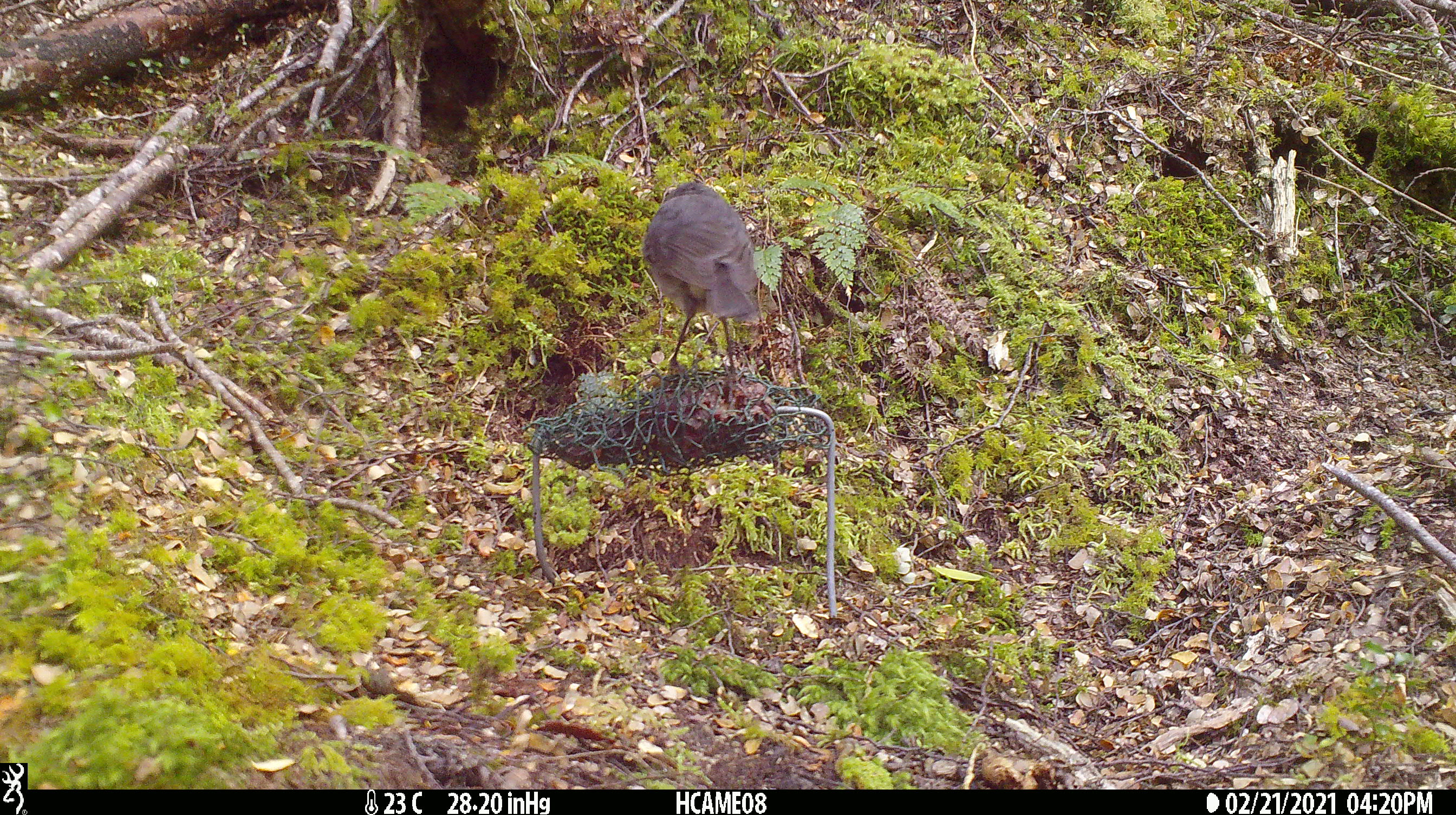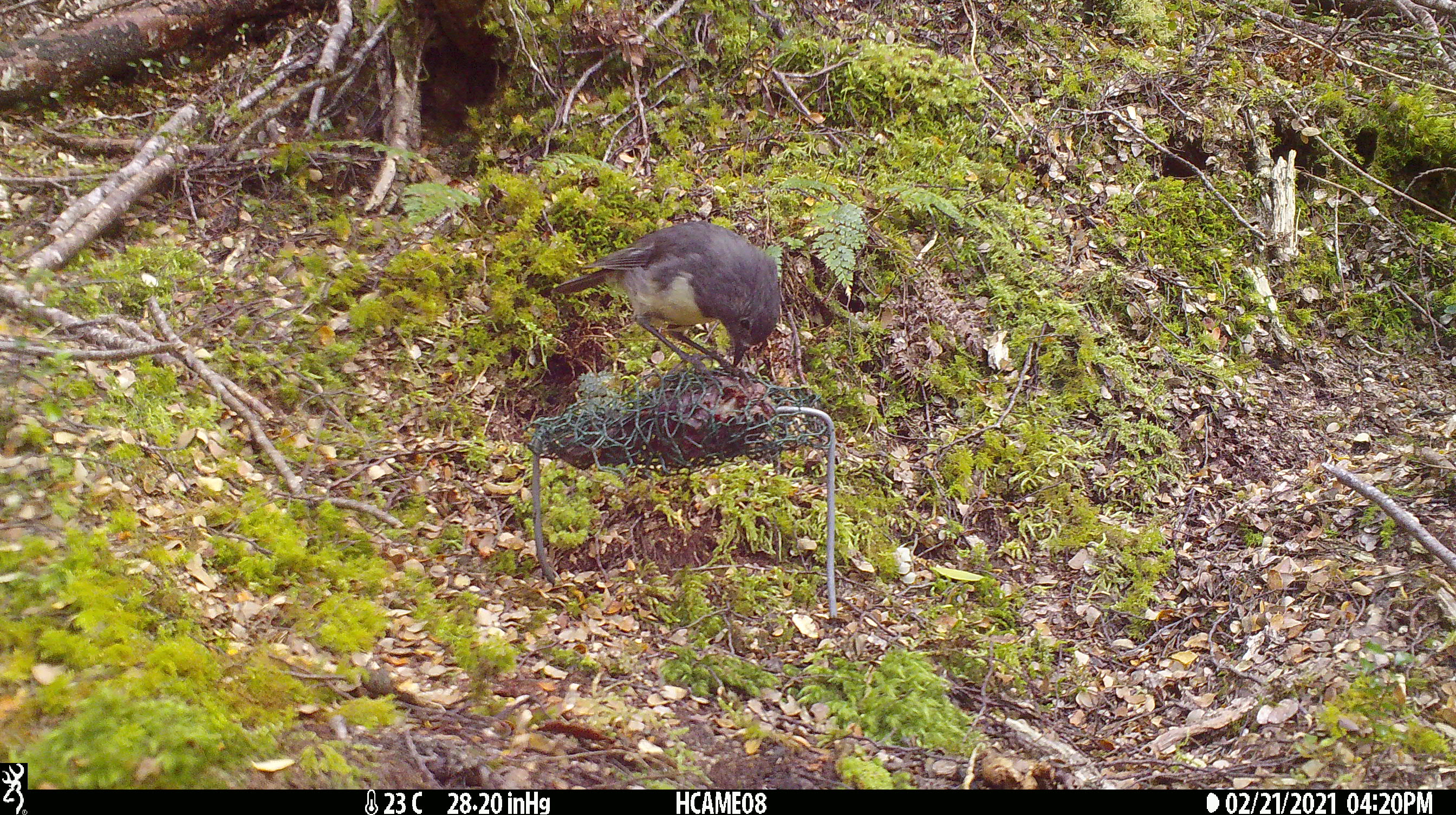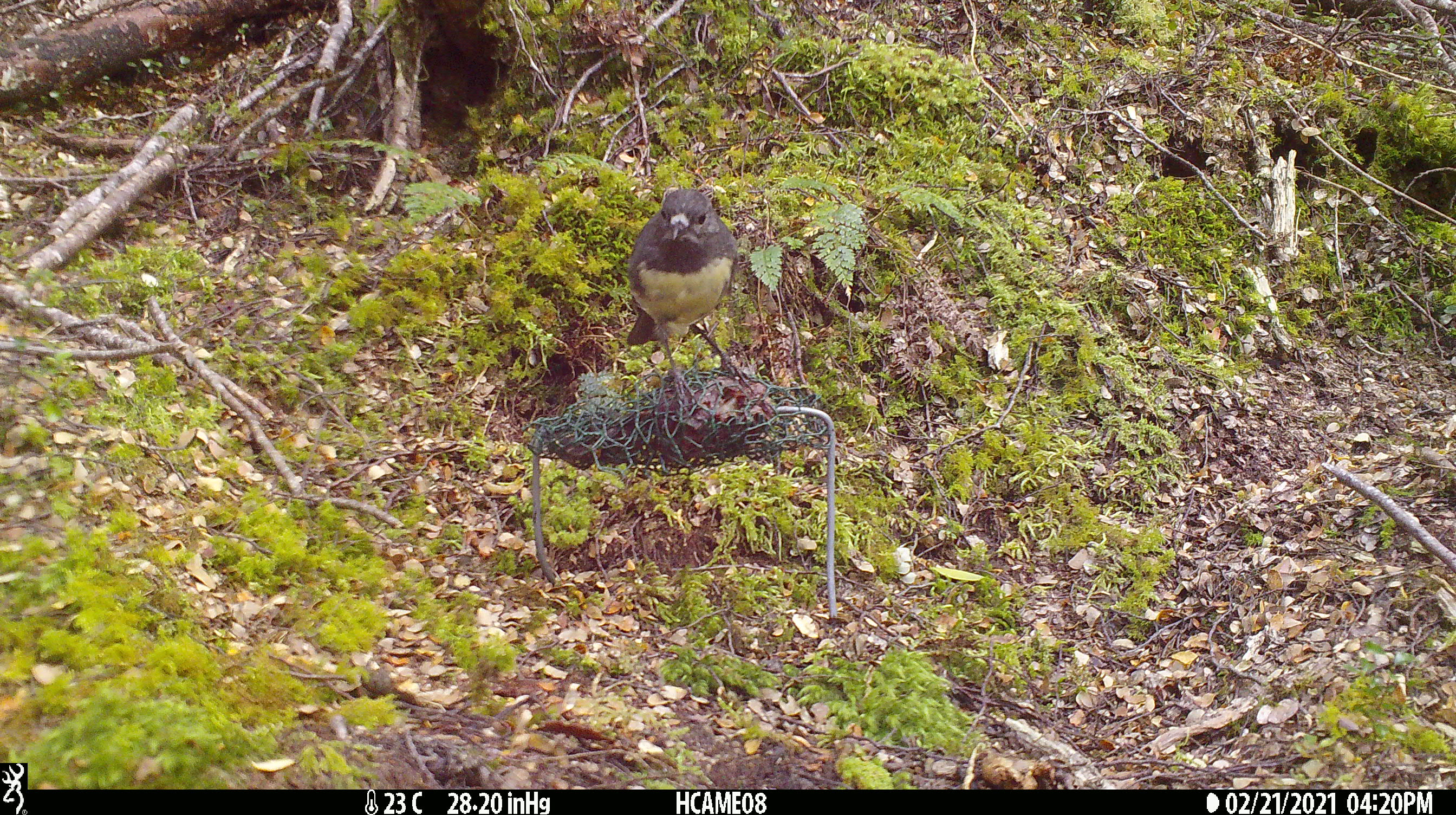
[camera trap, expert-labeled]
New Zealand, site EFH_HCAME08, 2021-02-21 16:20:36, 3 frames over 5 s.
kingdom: Animalia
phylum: Chordata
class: Aves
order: Passeriformes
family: Petroicidae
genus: Petroica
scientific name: Petroica australis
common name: new zealand robin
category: robin